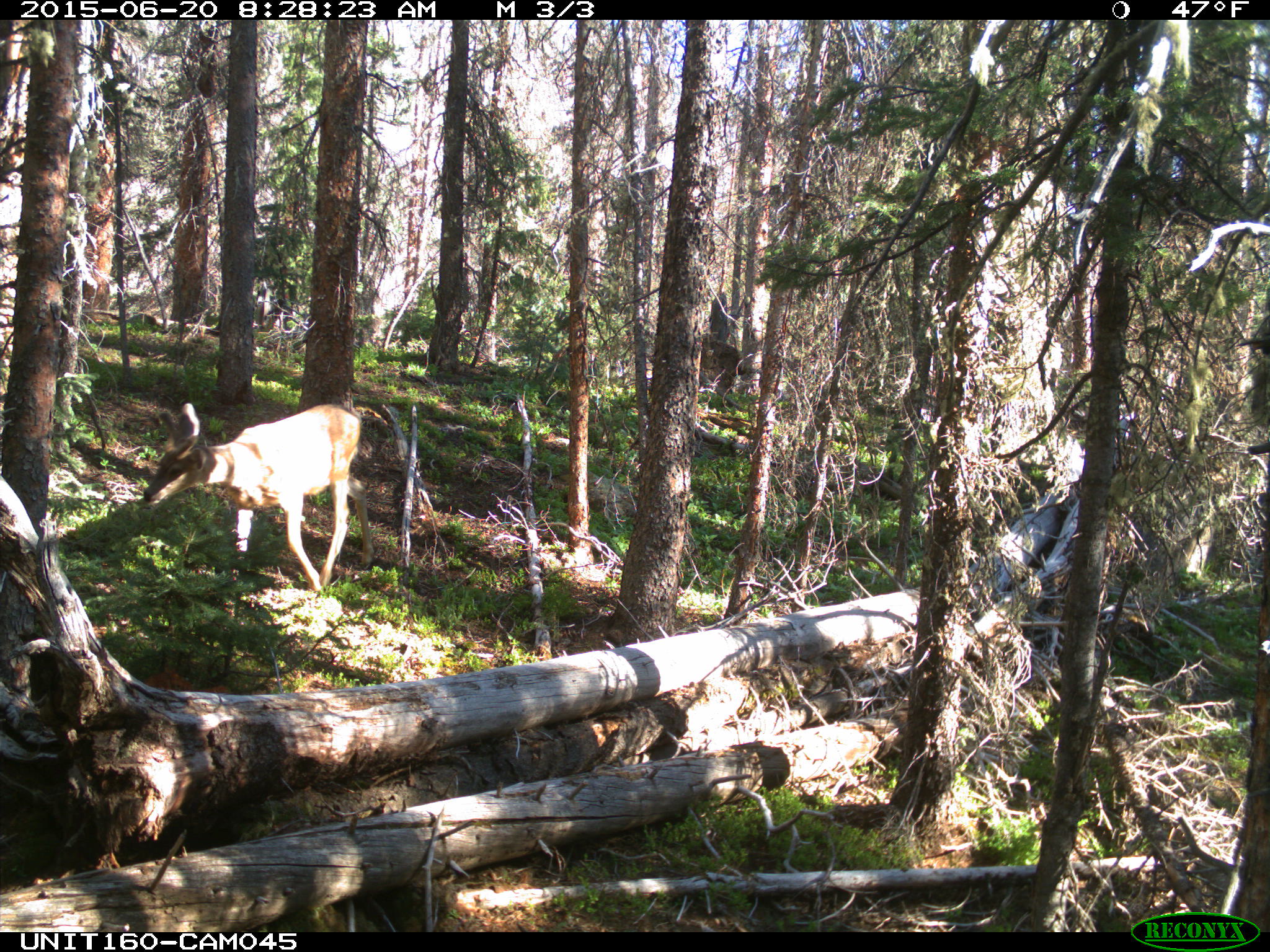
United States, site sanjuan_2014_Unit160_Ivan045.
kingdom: Animalia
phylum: Chordata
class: Mammalia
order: Artiodactyla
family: Cervidae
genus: Odocoileus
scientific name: Odocoileus hemionus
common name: mule deer